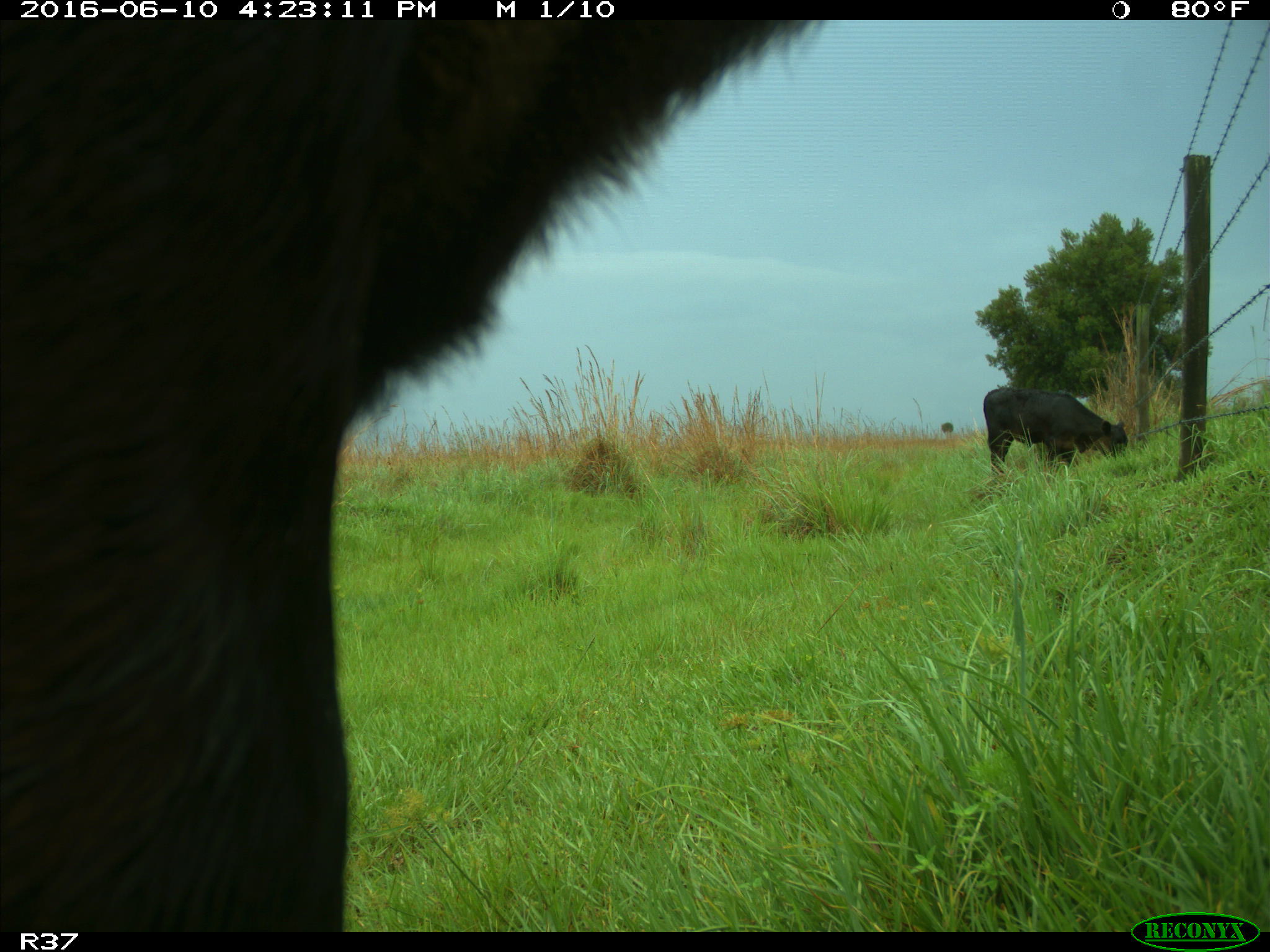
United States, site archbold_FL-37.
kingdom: Animalia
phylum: Chordata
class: Mammalia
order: Artiodactyla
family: Bovidae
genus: Bos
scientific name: Bos taurus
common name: domestic cow